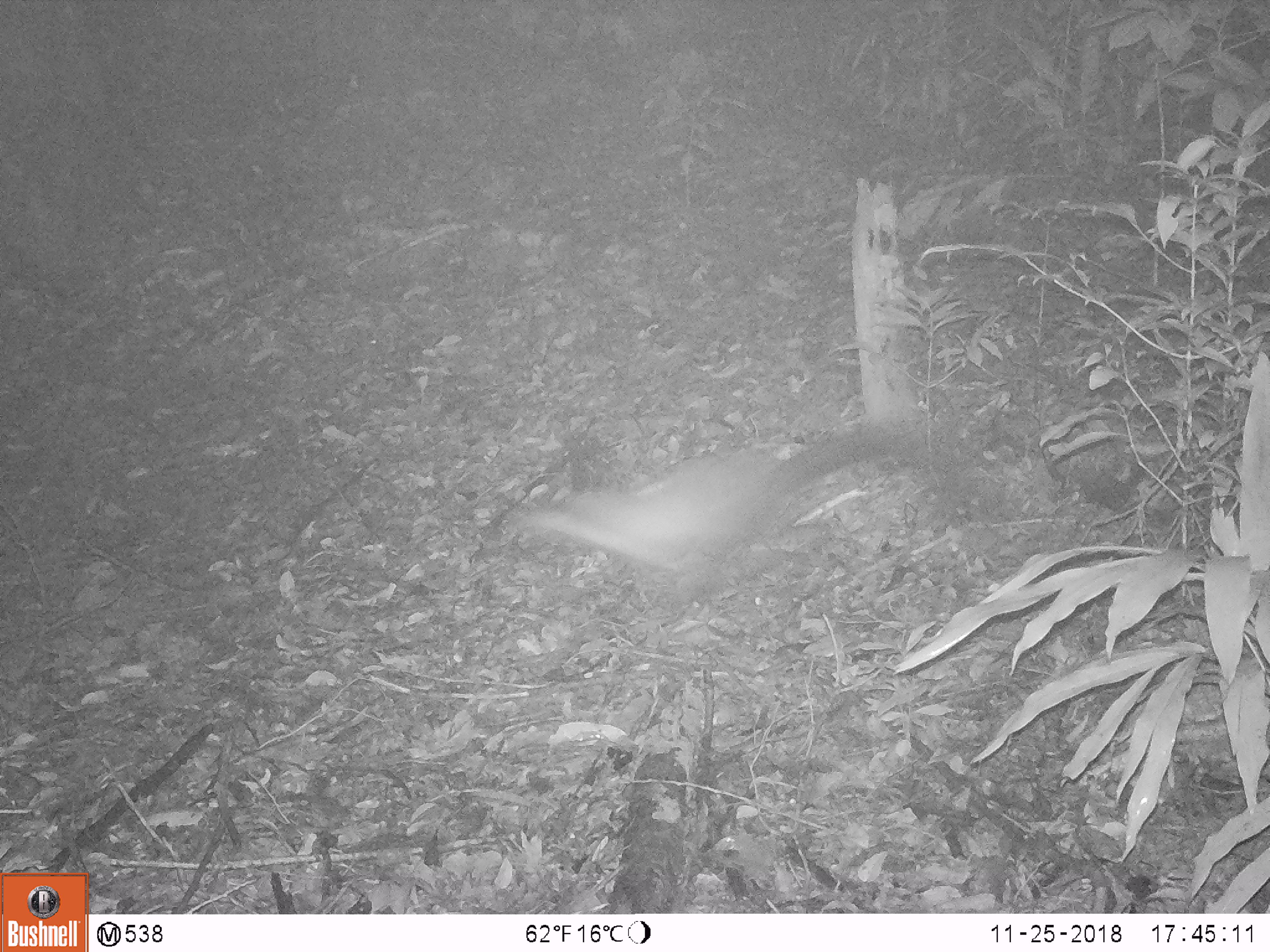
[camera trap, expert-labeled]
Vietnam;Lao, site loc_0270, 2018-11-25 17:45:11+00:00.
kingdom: Animalia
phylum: Chordata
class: Mammalia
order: Carnivora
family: Mustelidae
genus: Martes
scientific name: Martes flavigula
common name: yellow-throated marten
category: yellow throated marten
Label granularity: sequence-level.